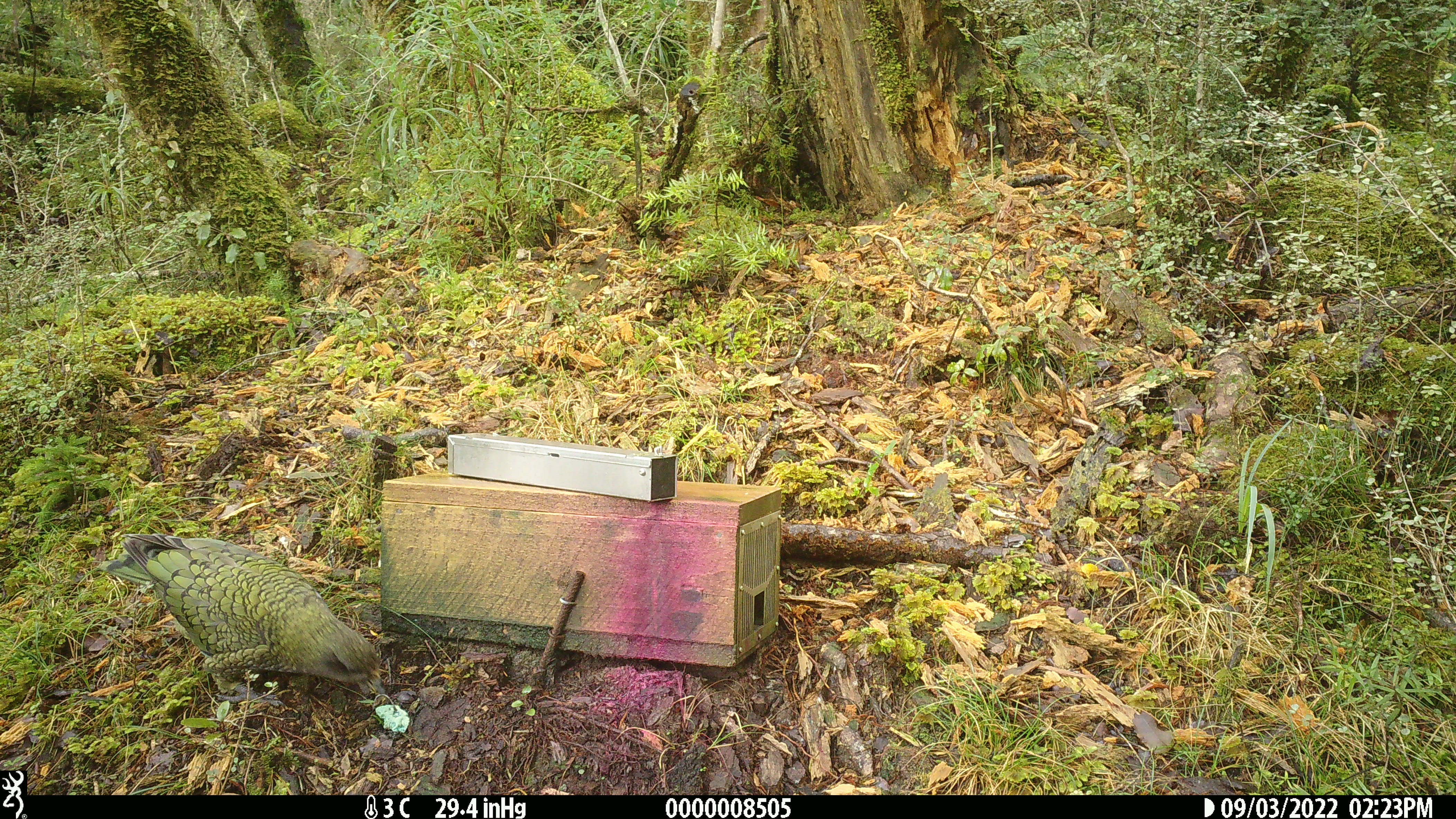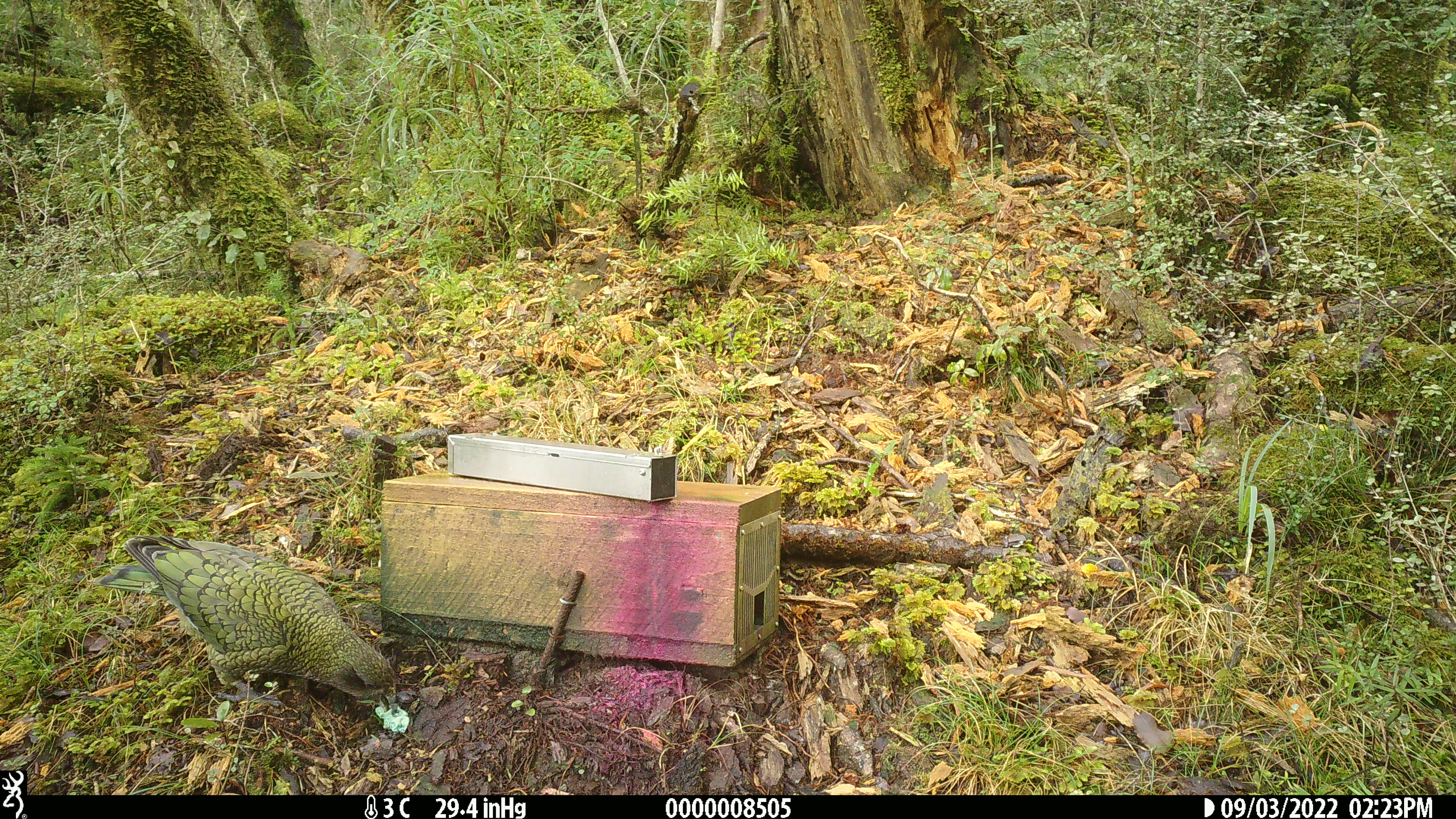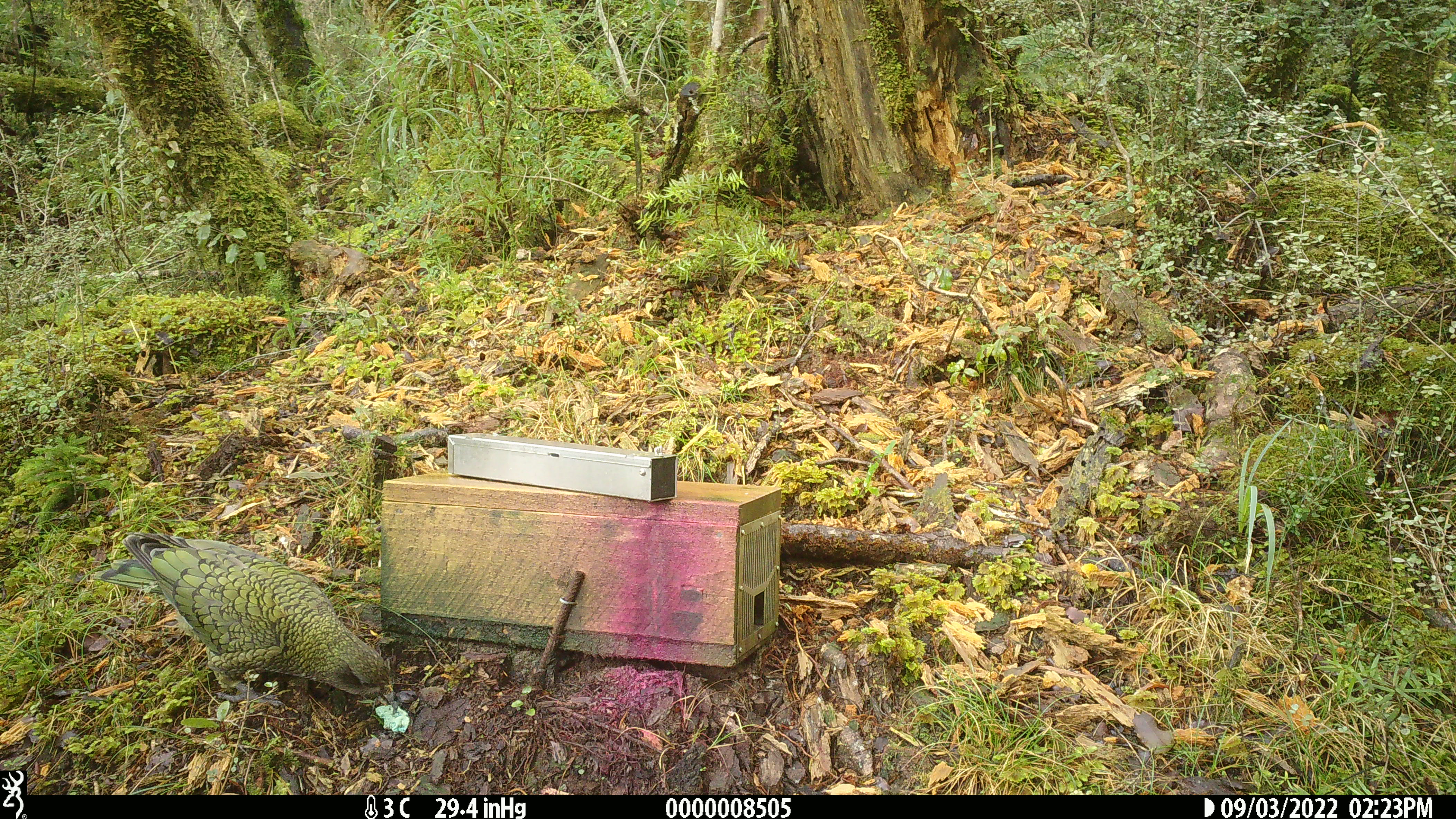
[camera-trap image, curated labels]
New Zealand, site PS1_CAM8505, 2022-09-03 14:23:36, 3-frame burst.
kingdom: Animalia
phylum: Chordata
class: Aves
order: Psittaciformes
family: Strigopidae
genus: Nestor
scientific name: Nestor notabilis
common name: kea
Kea (Nestor notabilis).